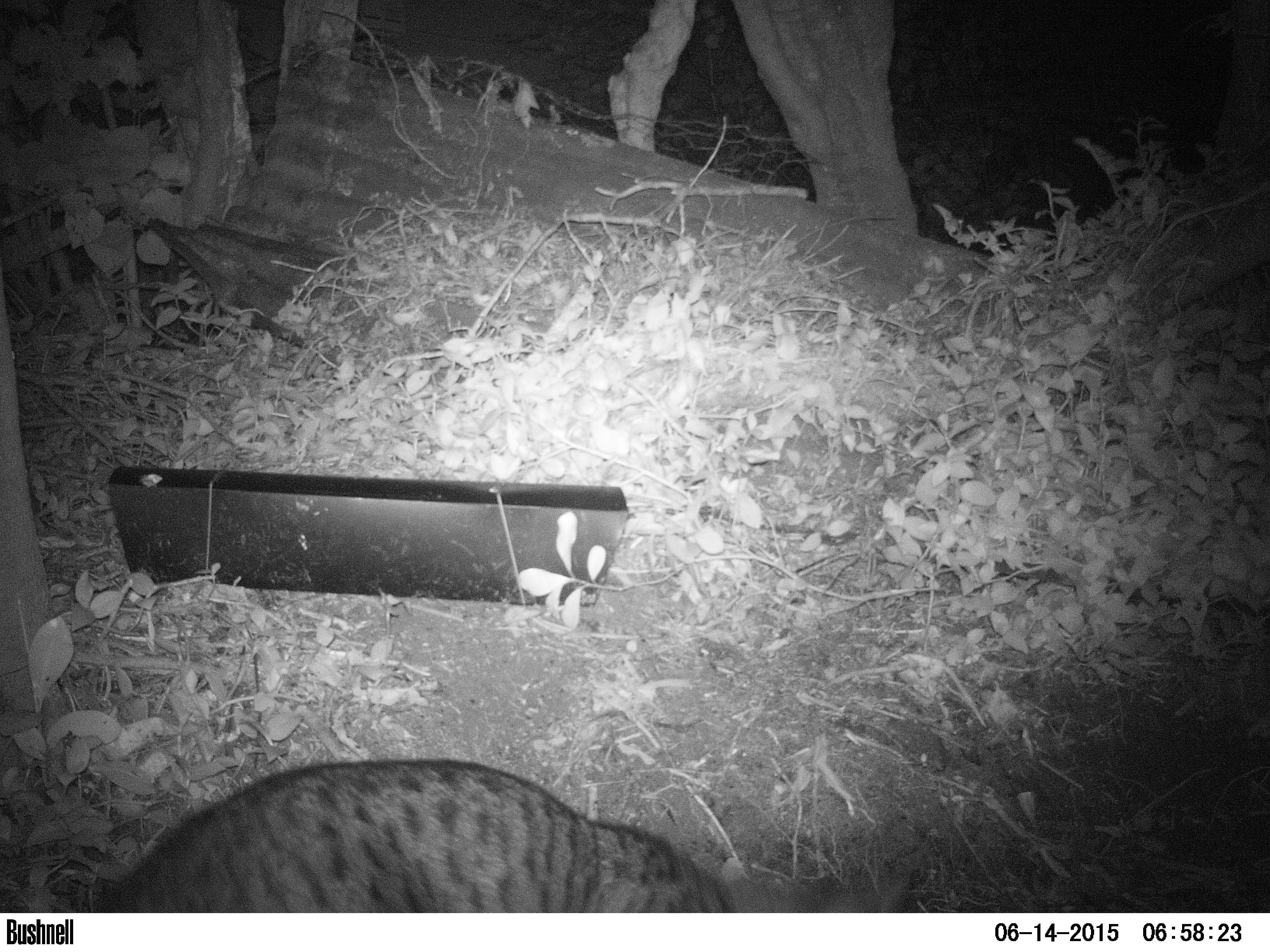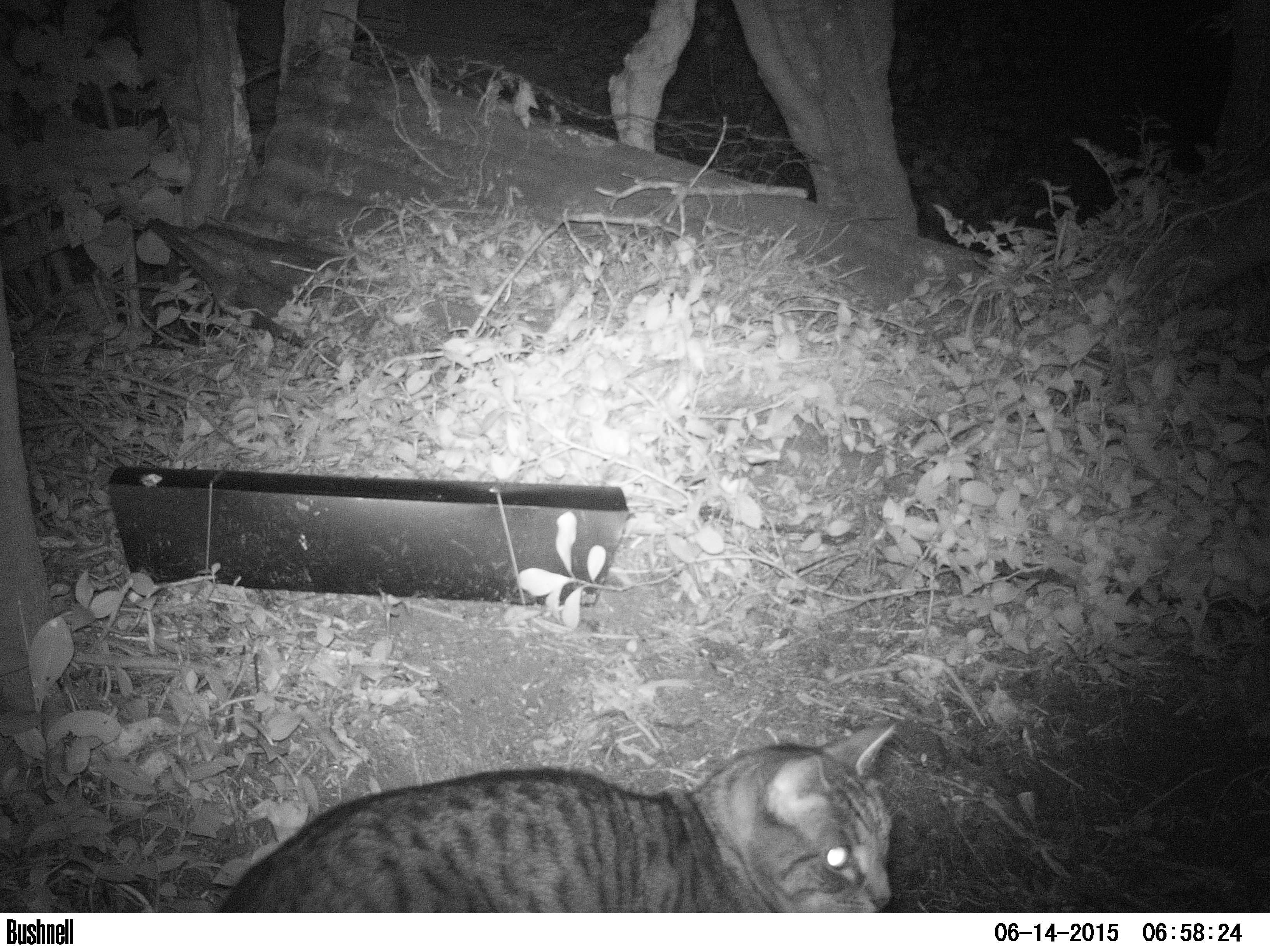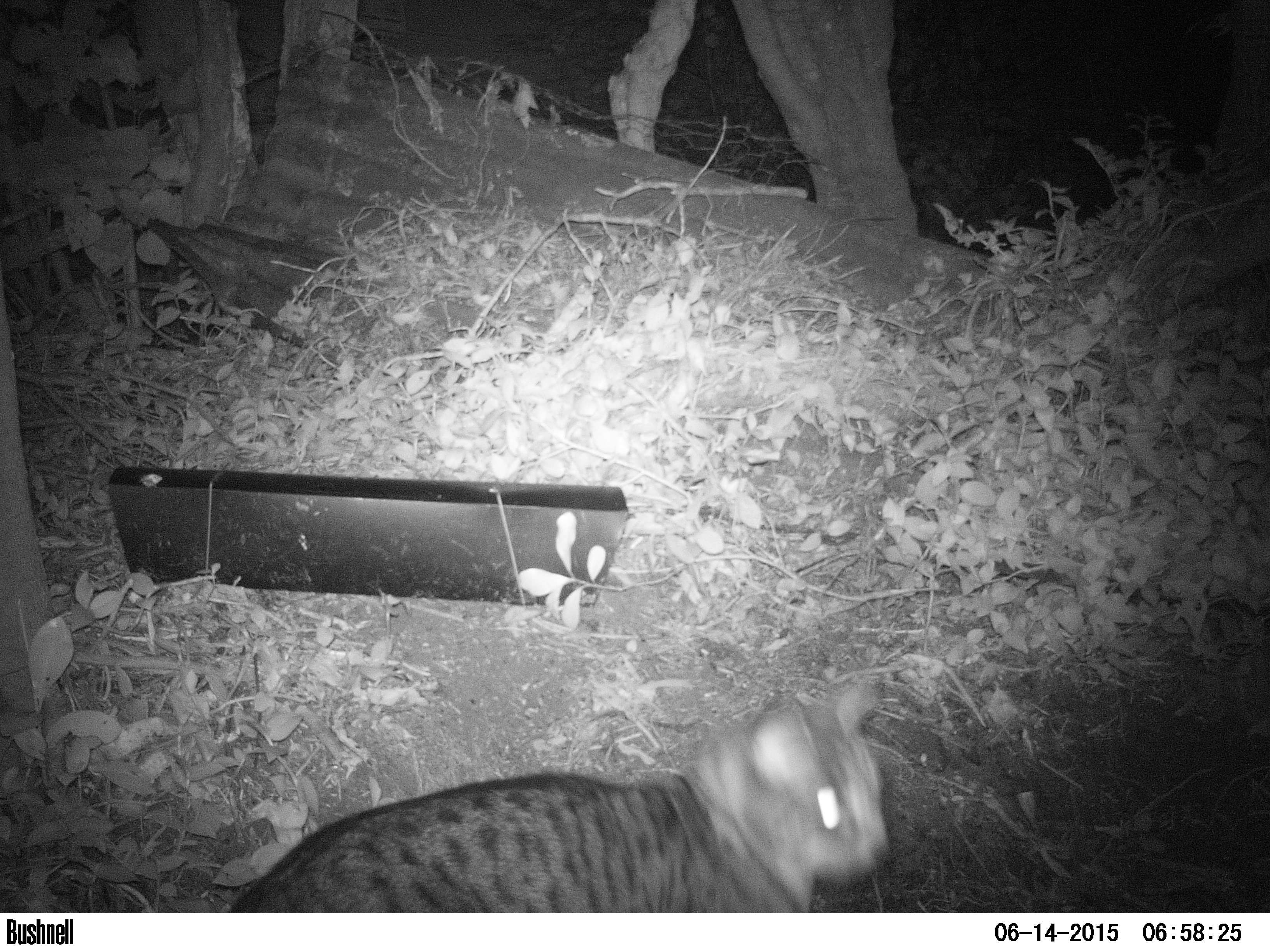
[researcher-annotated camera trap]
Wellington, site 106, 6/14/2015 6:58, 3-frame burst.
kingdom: Animalia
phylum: Chordata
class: Mammalia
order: Carnivora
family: Felidae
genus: Felis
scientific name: Felis catus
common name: cat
Cat (Felis catus).